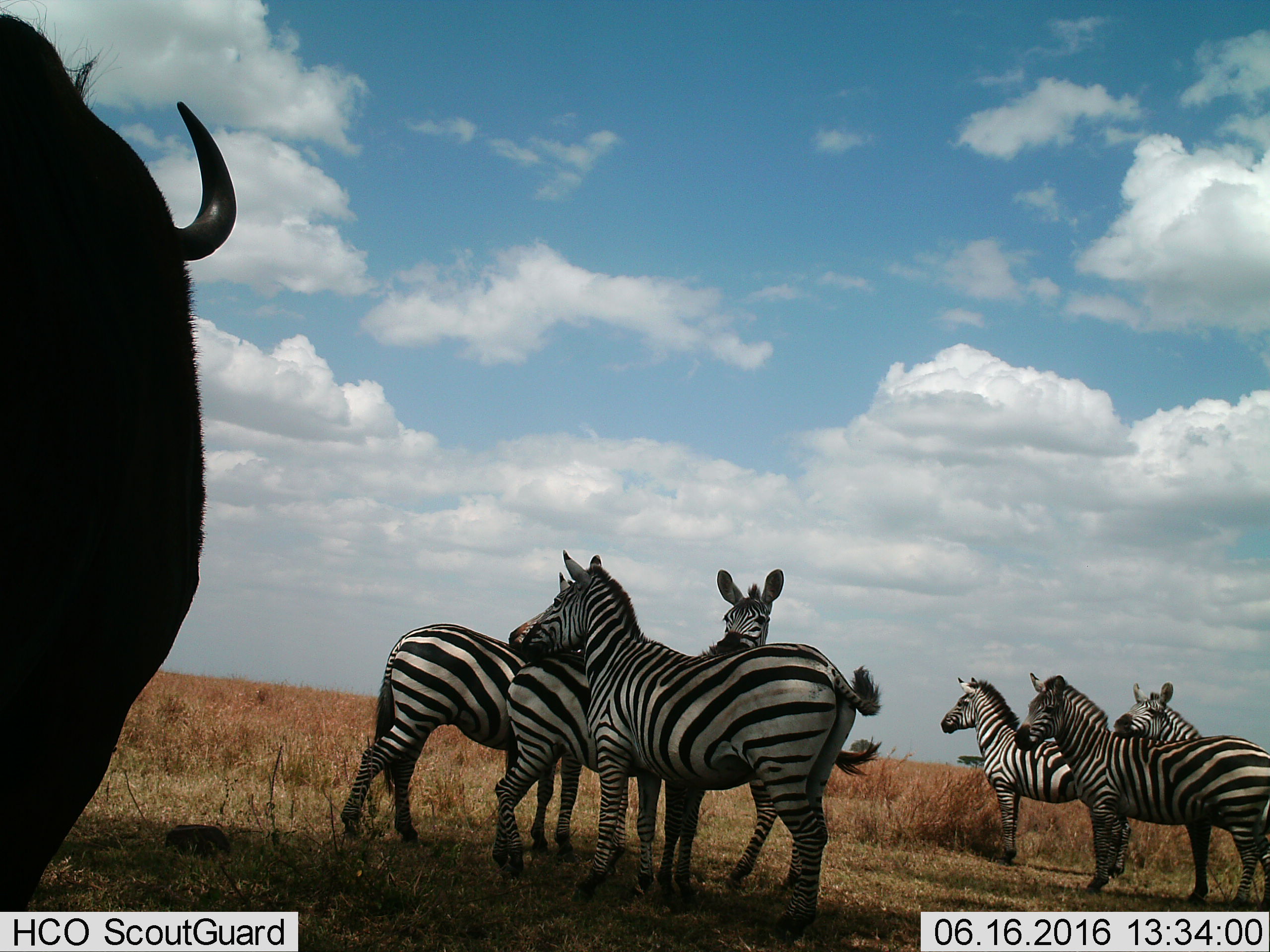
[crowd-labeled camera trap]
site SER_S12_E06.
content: unidentified animal